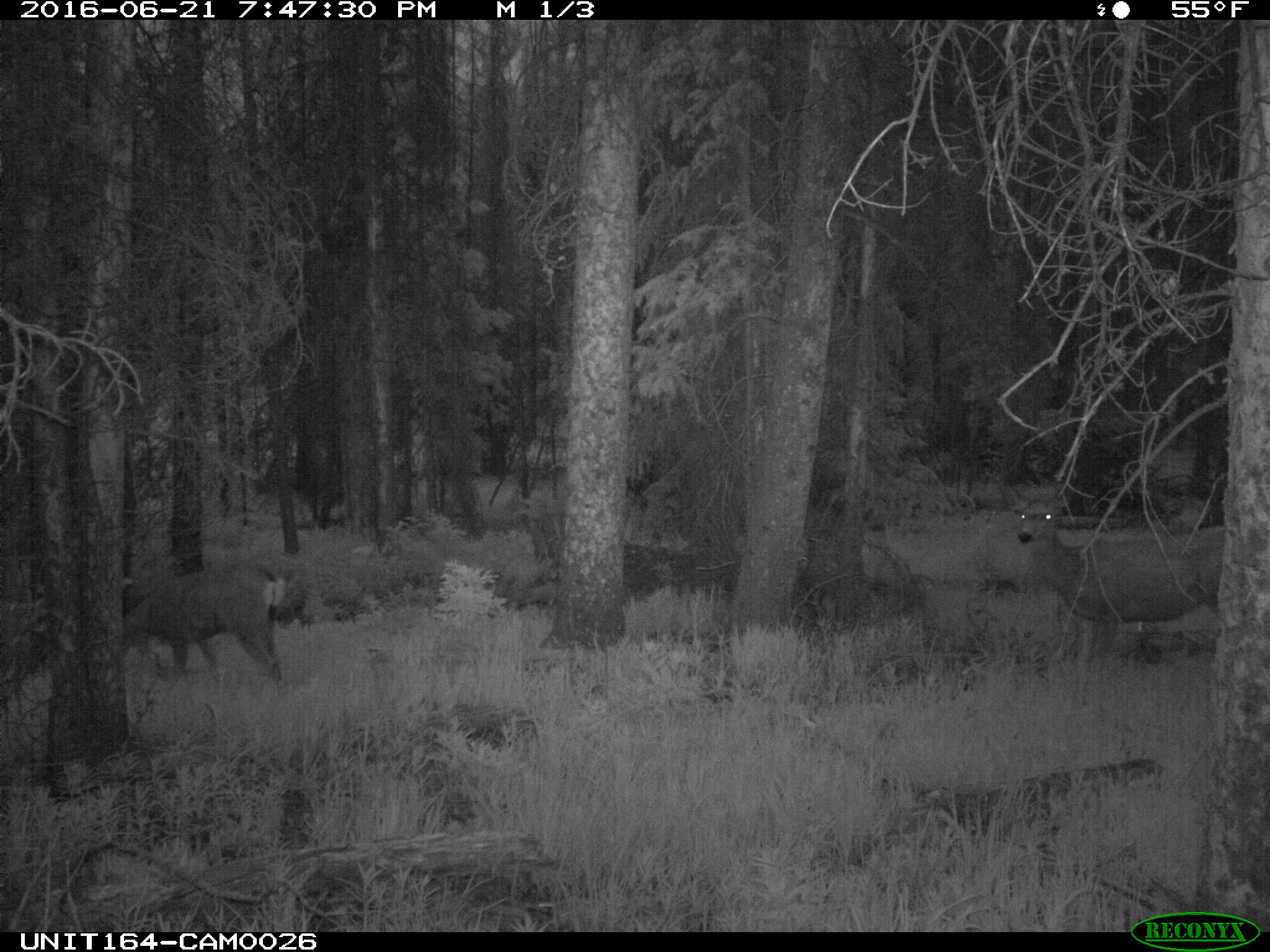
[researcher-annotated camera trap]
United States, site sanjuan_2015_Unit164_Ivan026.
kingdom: Animalia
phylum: Chordata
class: Mammalia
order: Artiodactyla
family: Cervidae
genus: Odocoileus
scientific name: Odocoileus hemionus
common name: mule deer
Odocoileus hemionus (mule deer).